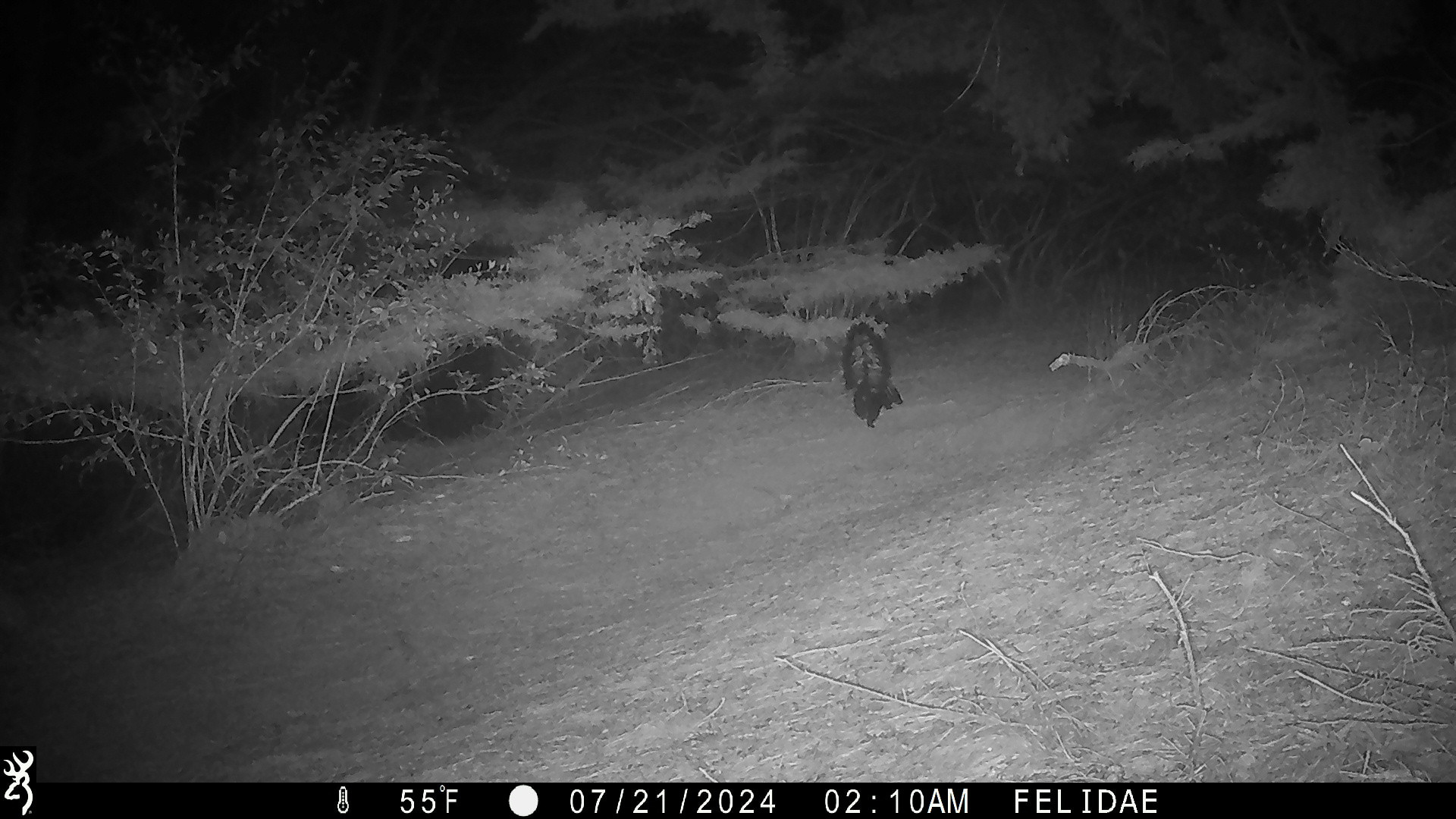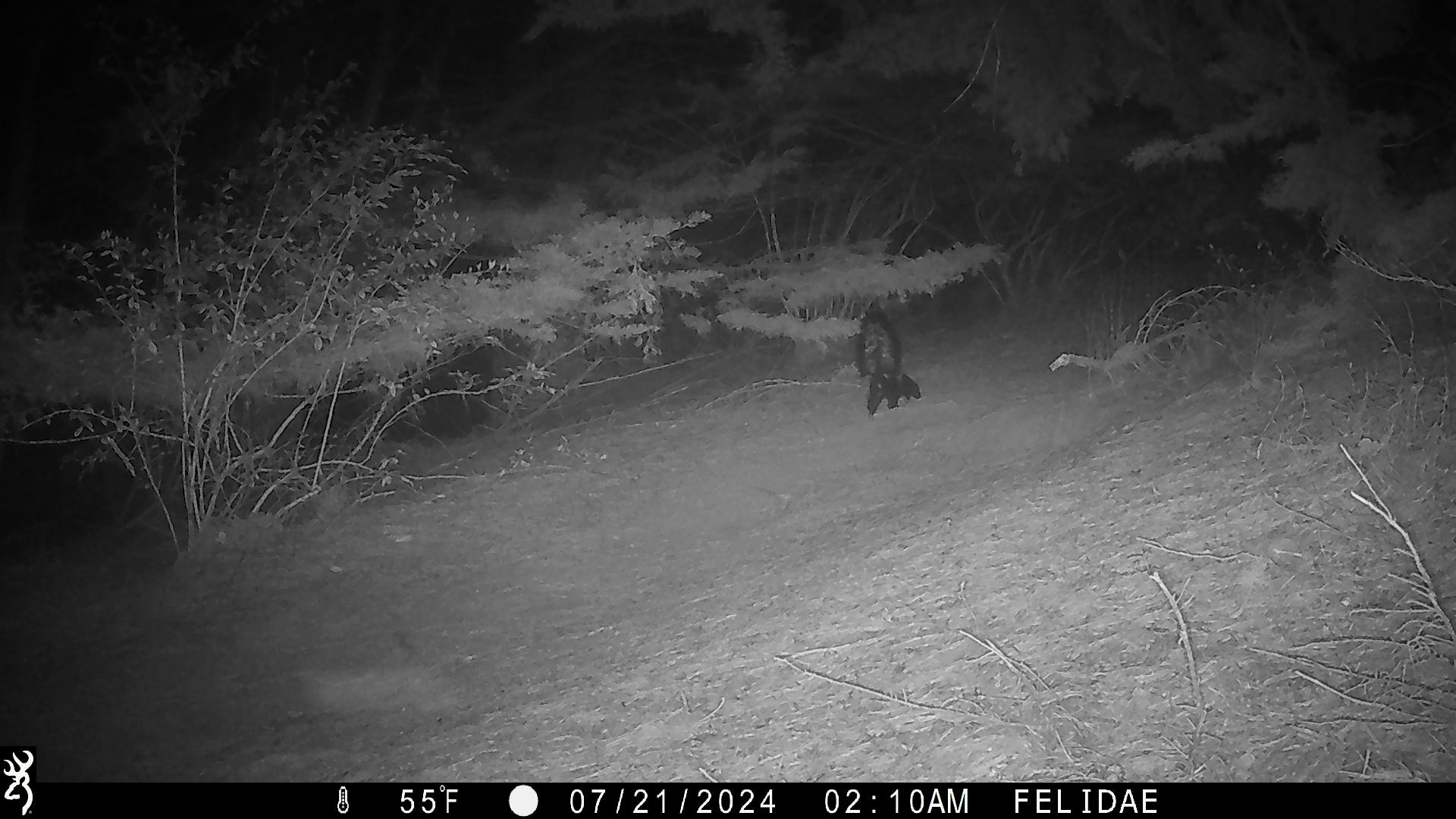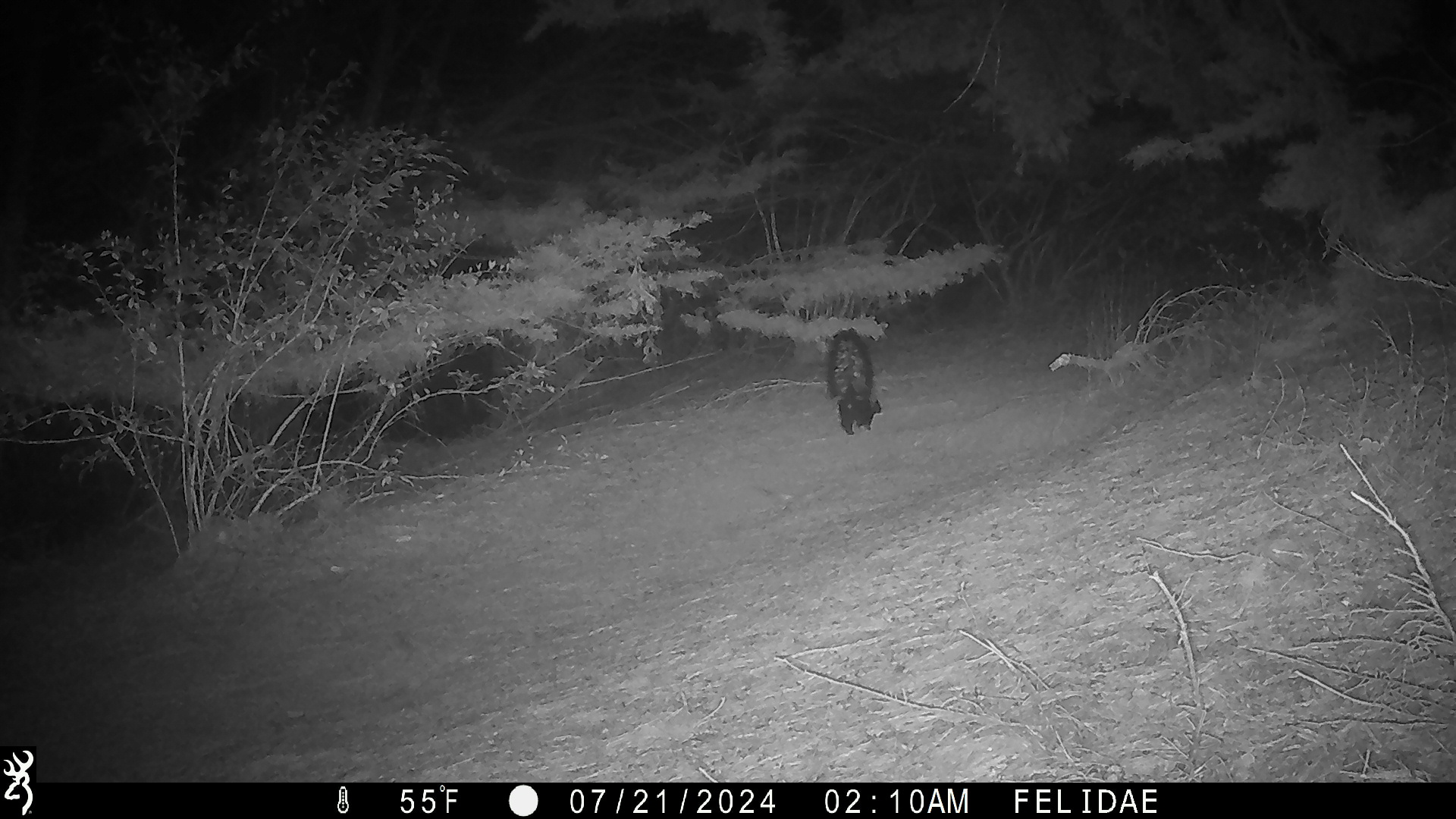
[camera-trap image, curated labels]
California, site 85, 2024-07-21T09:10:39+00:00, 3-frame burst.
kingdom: Animalia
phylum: Chordata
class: Mammalia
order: Carnivora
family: Mephitidae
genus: Mephitis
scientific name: Mephitis mephitis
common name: striped skunk